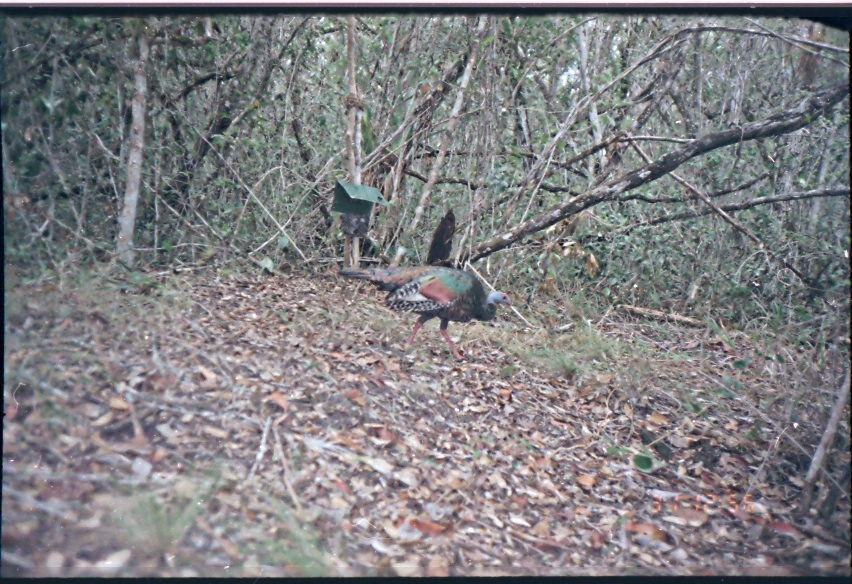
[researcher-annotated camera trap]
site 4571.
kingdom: Animalia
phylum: Chordata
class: Aves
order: Galliformes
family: Phasianidae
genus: Meleagris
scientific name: Meleagris ocellata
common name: ocellated turkey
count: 1